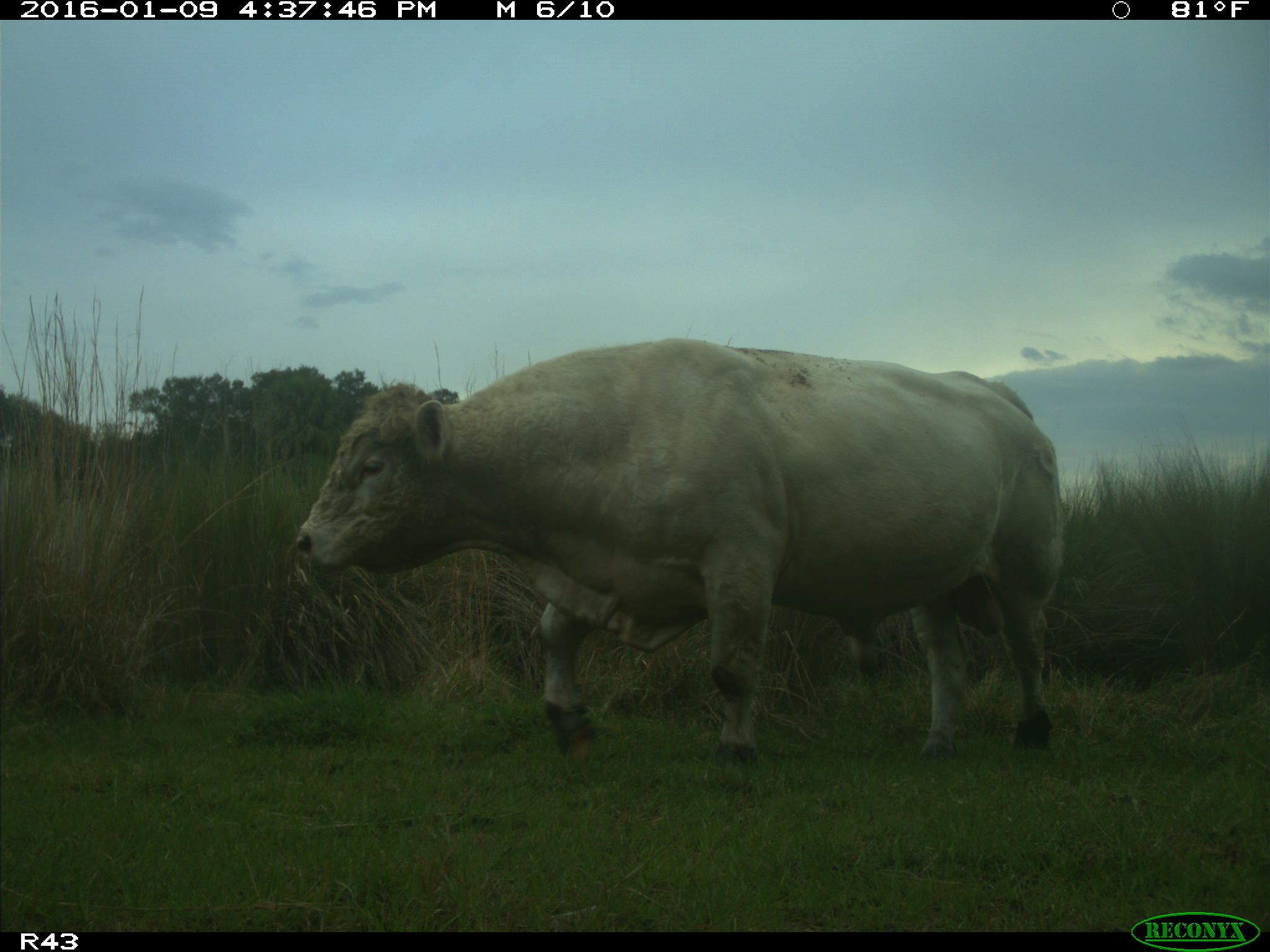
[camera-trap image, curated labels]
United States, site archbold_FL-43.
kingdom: Animalia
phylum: Chordata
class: Mammalia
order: Artiodactyla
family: Bovidae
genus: Bos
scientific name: Bos taurus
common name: domestic cow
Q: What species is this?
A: Bos taurus (domestic cow).